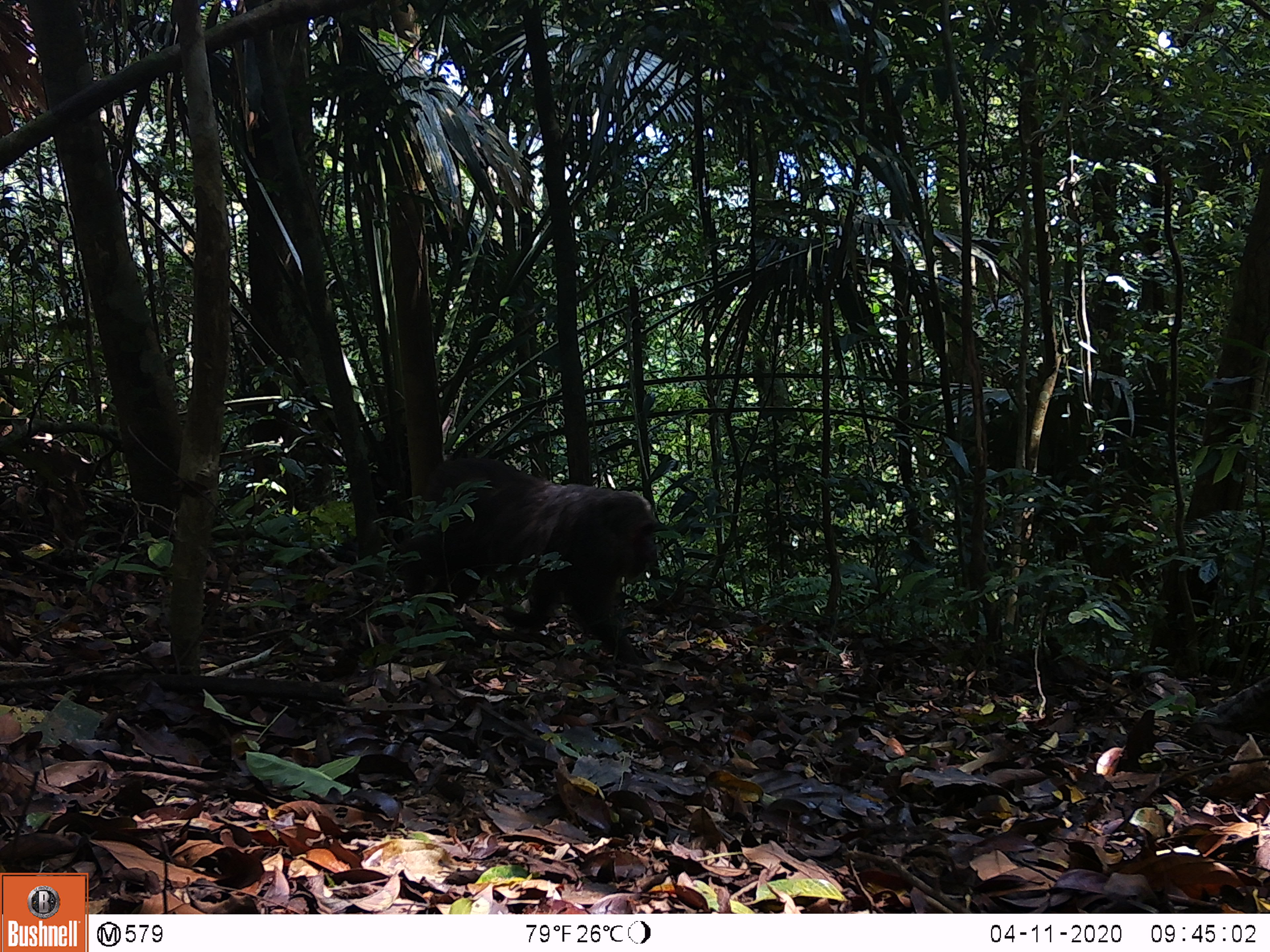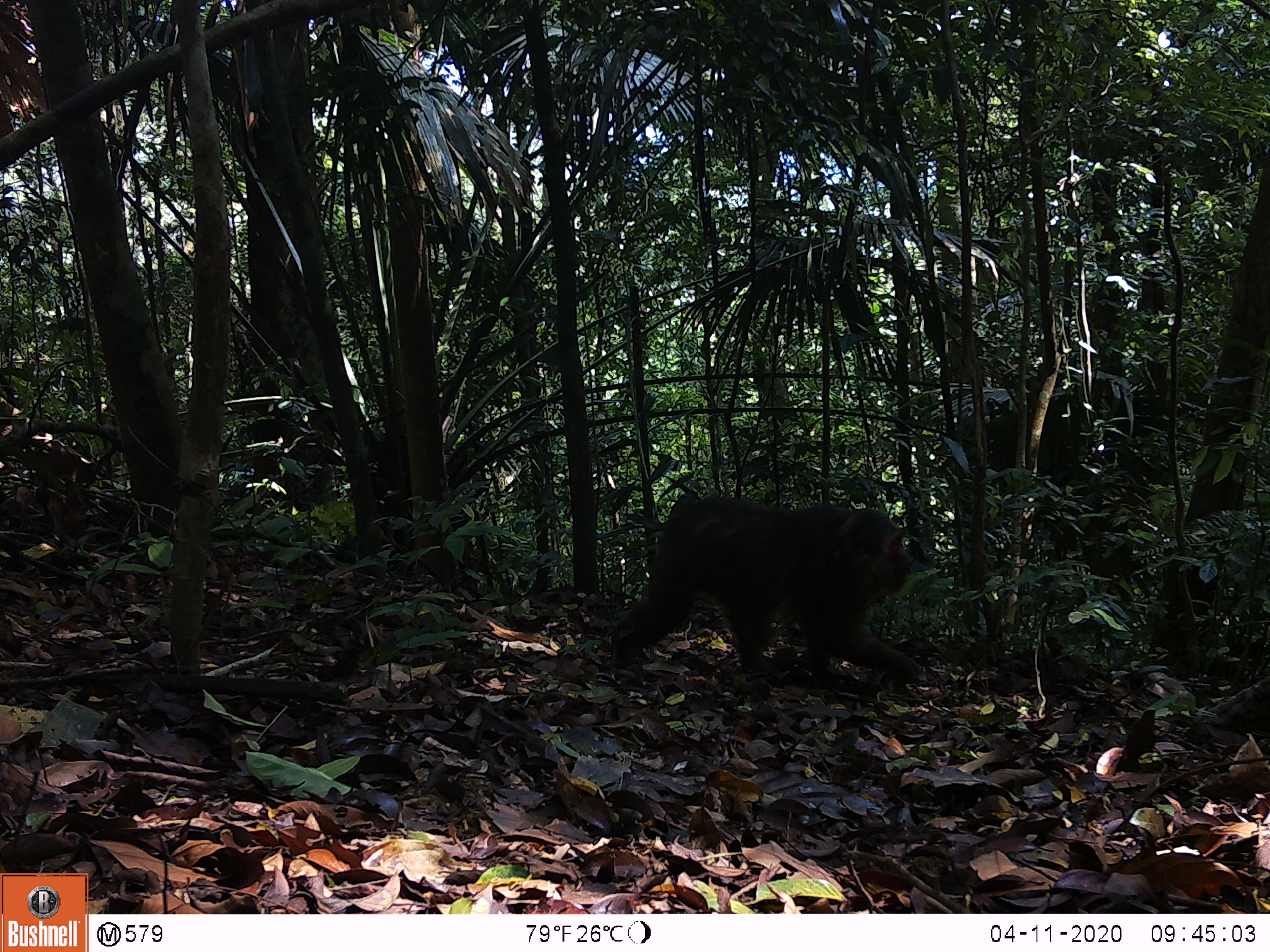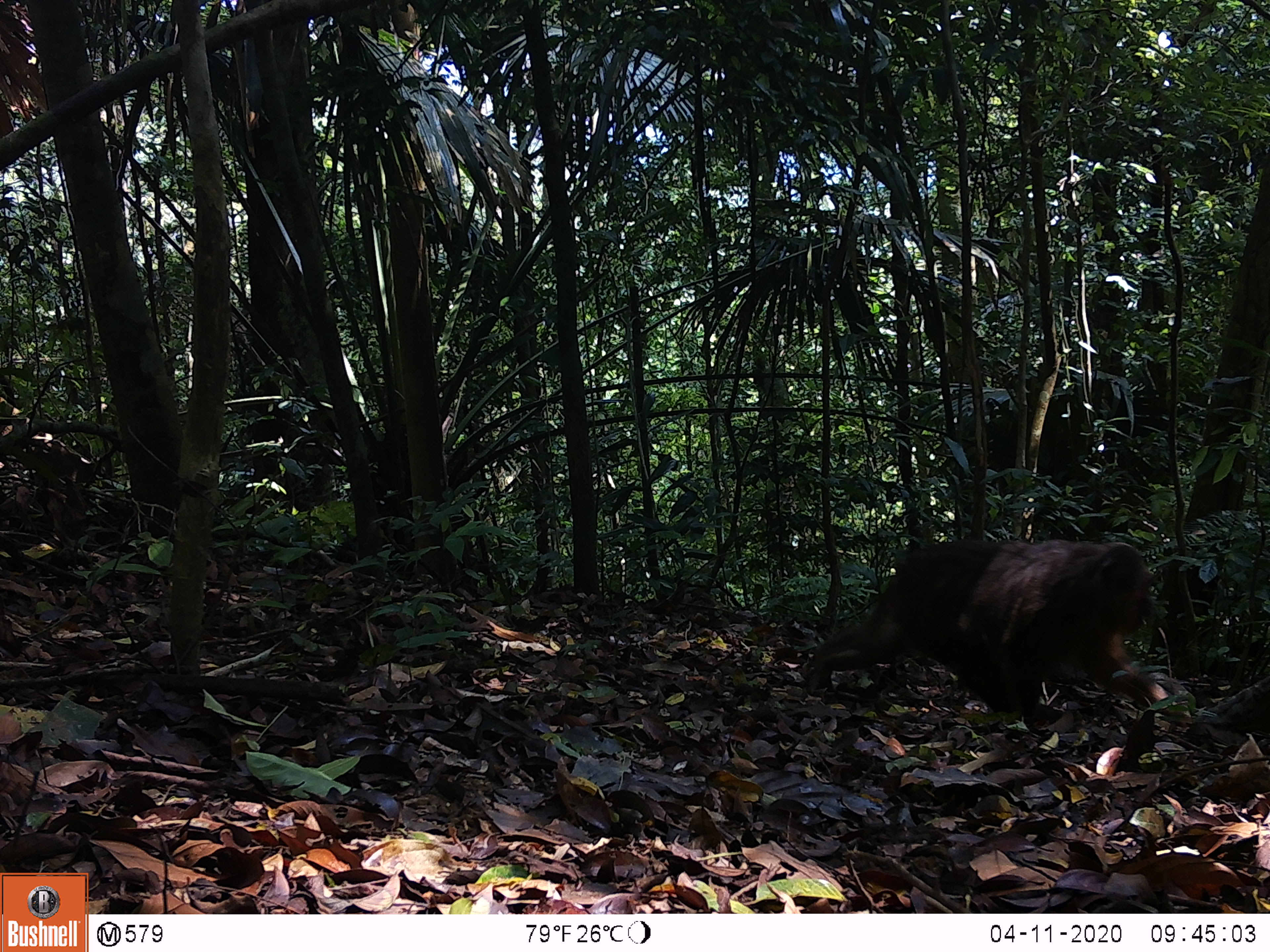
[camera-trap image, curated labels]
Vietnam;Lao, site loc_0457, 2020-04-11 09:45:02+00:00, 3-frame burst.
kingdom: Animalia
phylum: Chordata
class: Mammalia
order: Primates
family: Cercopithecidae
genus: Macaca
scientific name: Macaca arctoides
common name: stump-tailed macaque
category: stump tailed macaque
Stump tailed macaque (stump-tailed macaque) (Macaca arctoides). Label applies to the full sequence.